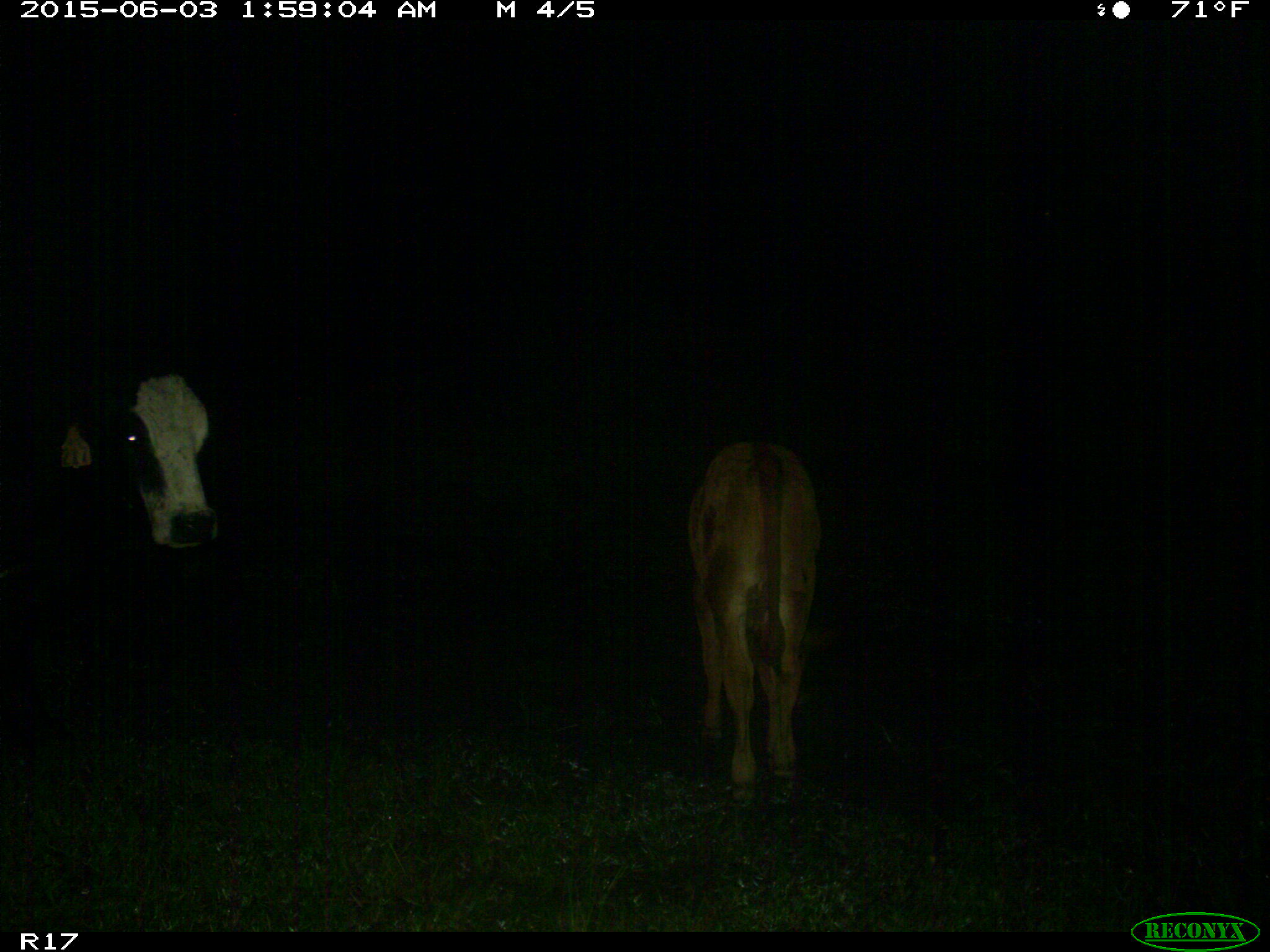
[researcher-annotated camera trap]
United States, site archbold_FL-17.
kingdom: Animalia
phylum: Chordata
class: Mammalia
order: Artiodactyla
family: Bovidae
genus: Bos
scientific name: Bos taurus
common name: domestic cow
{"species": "Bos taurus (domestic cow)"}